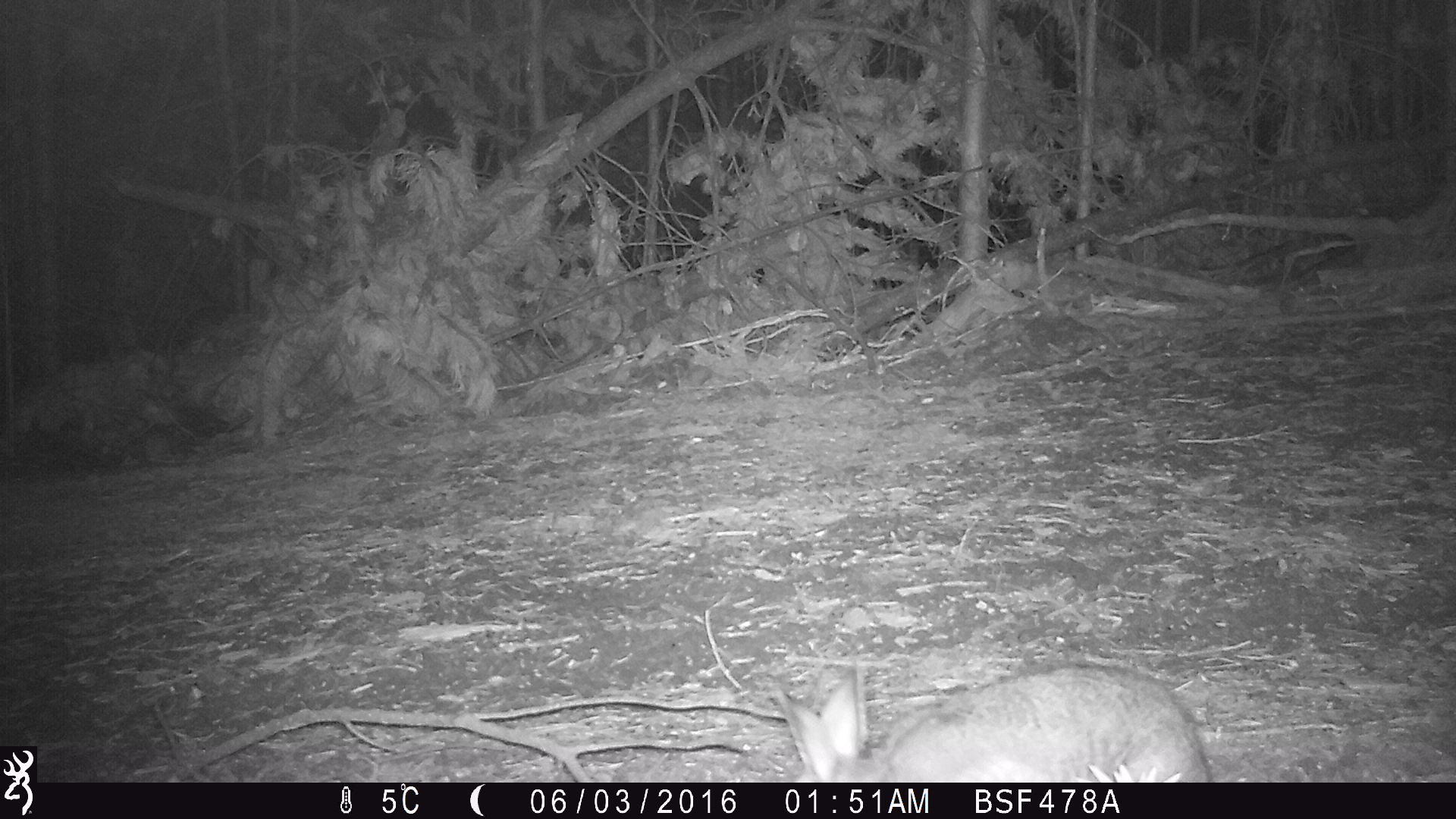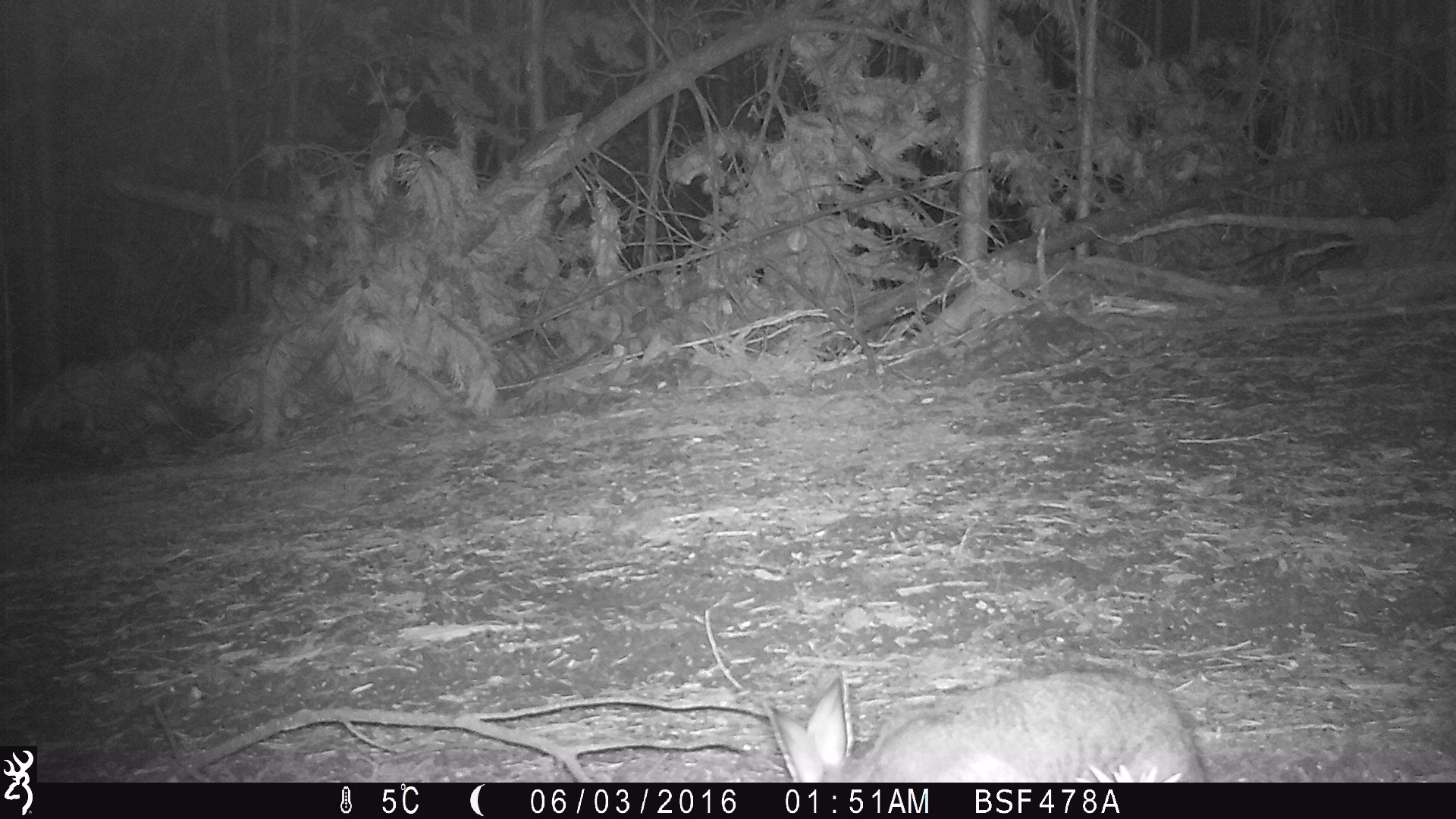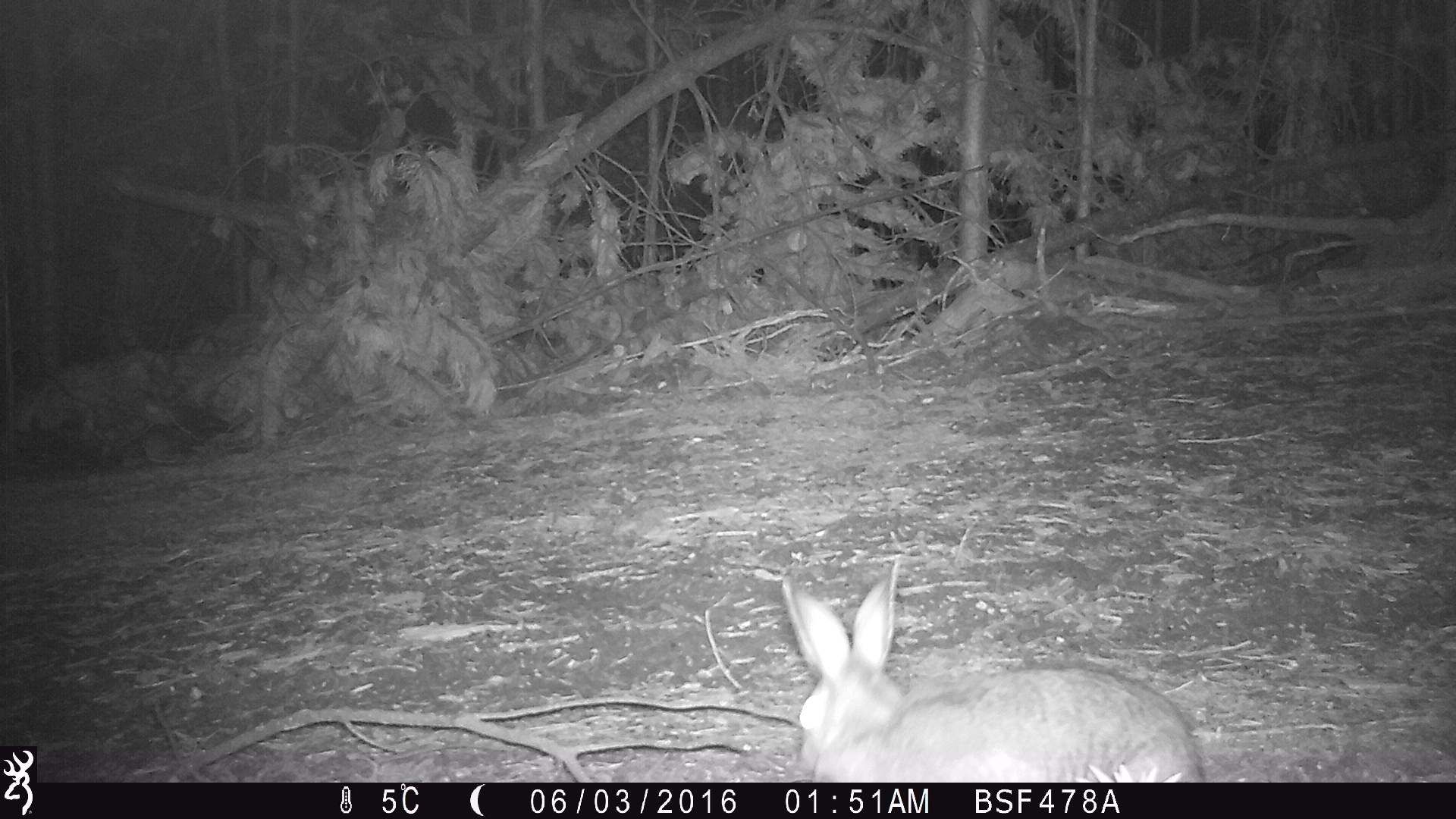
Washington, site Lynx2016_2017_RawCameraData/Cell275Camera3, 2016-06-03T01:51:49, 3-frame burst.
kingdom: Animalia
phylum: Chordata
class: Mammalia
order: Lagomorpha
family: Leporidae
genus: Lepus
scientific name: Lepus americanus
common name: snowshoe hare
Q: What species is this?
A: Lepus americanus (snowshoe hare).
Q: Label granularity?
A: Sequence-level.